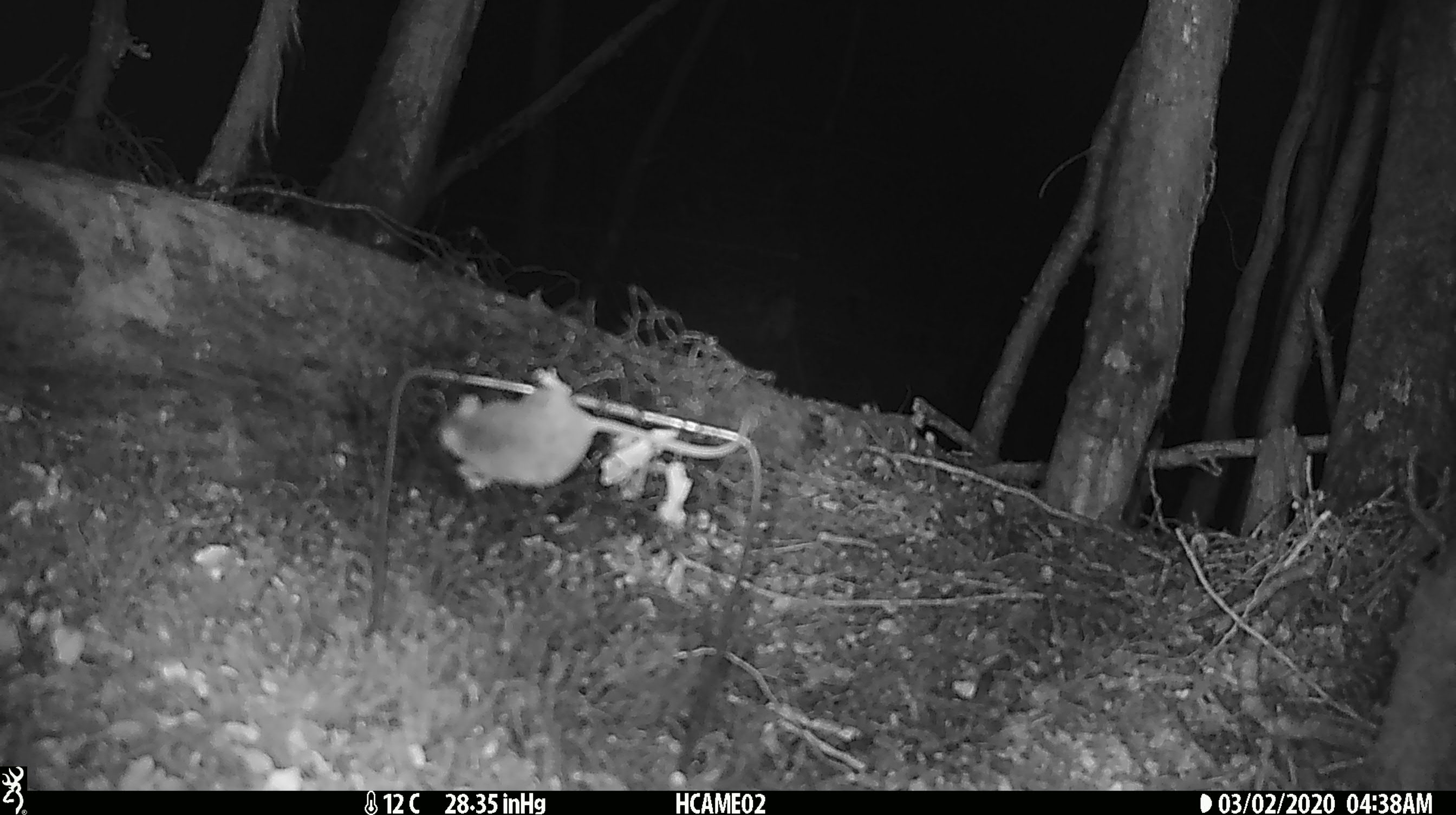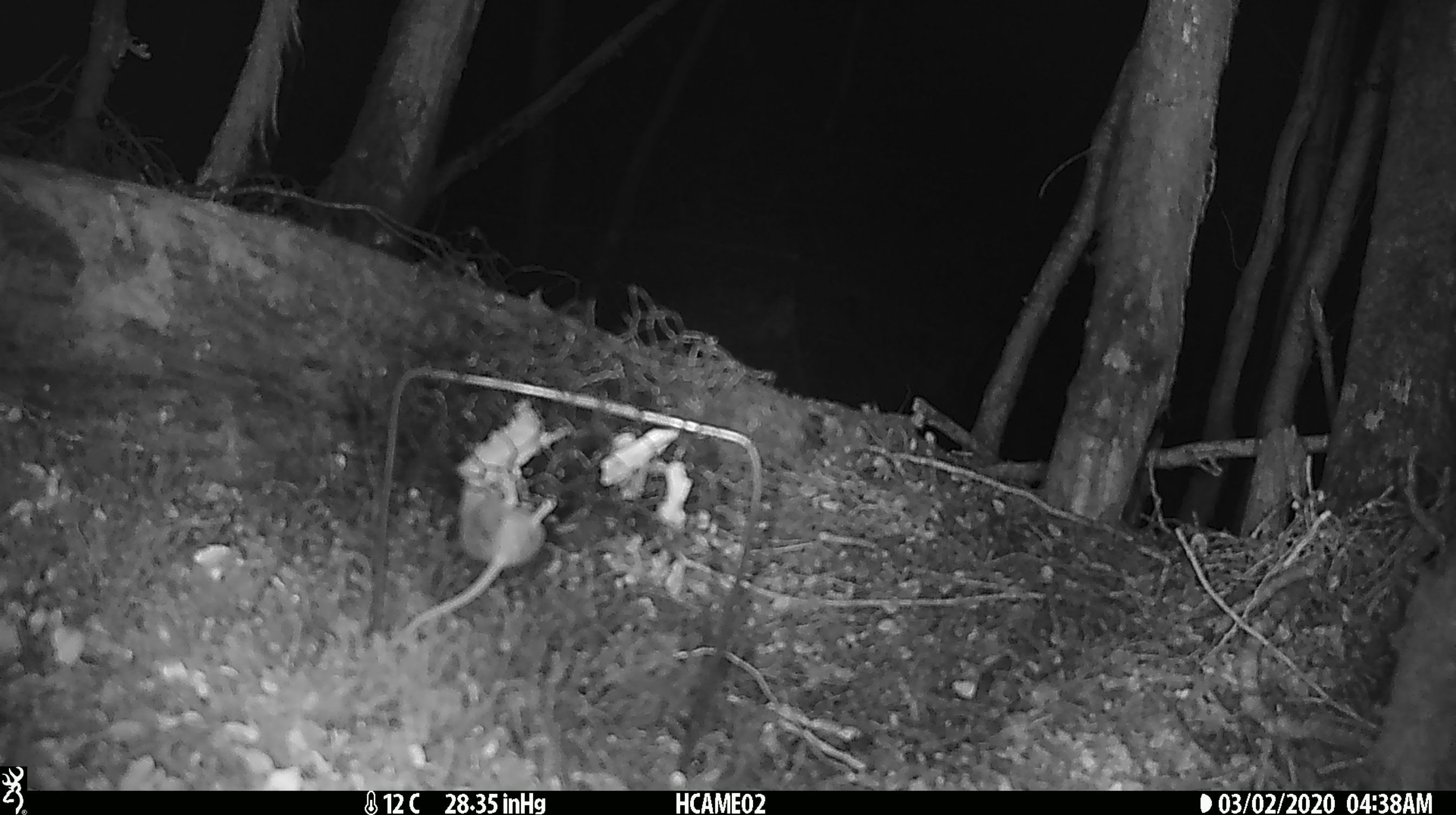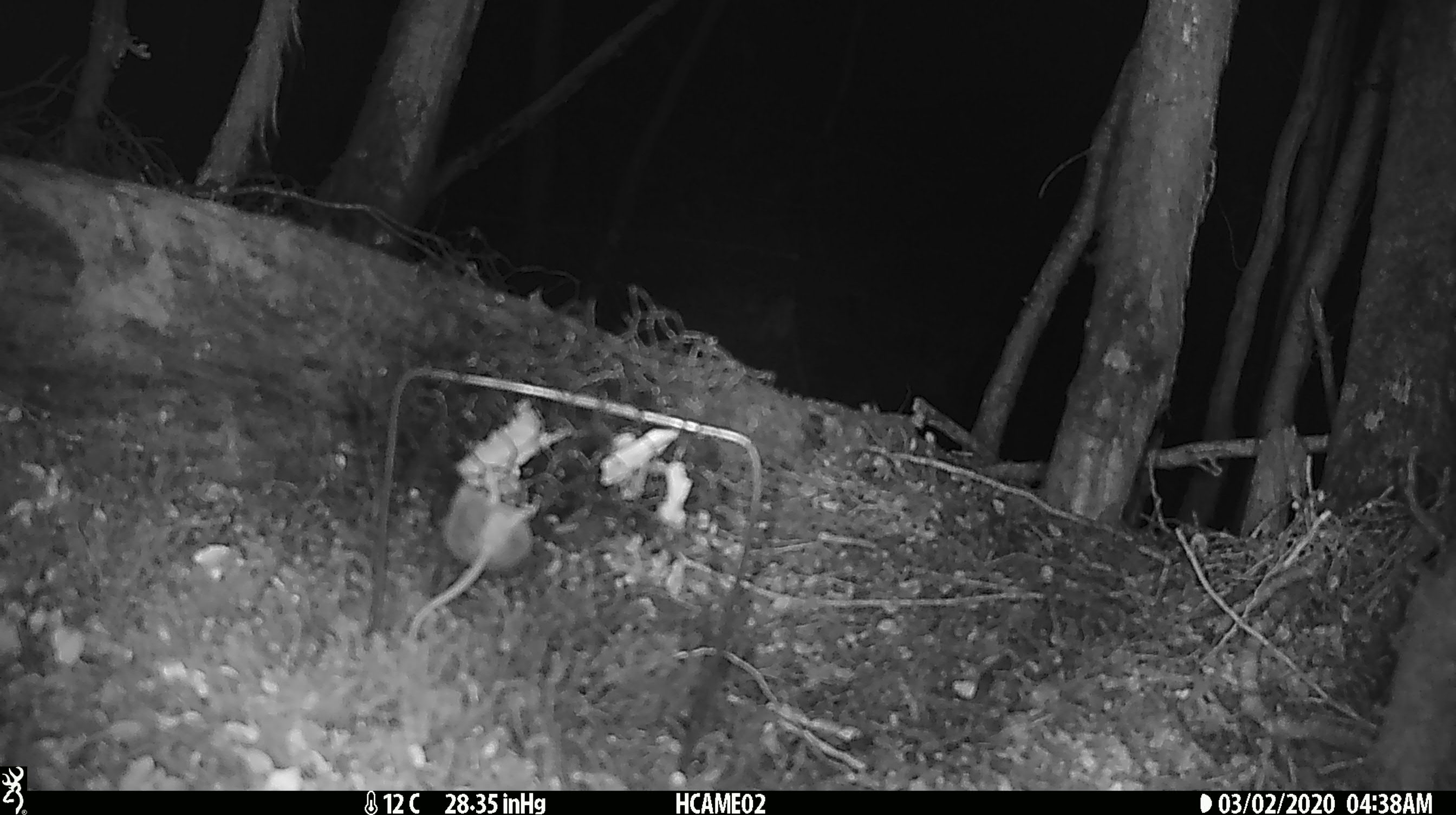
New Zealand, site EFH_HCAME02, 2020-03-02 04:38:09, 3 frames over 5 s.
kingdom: Animalia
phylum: Chordata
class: Mammalia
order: Rodentia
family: Muridae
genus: Mus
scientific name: Mus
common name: mouse